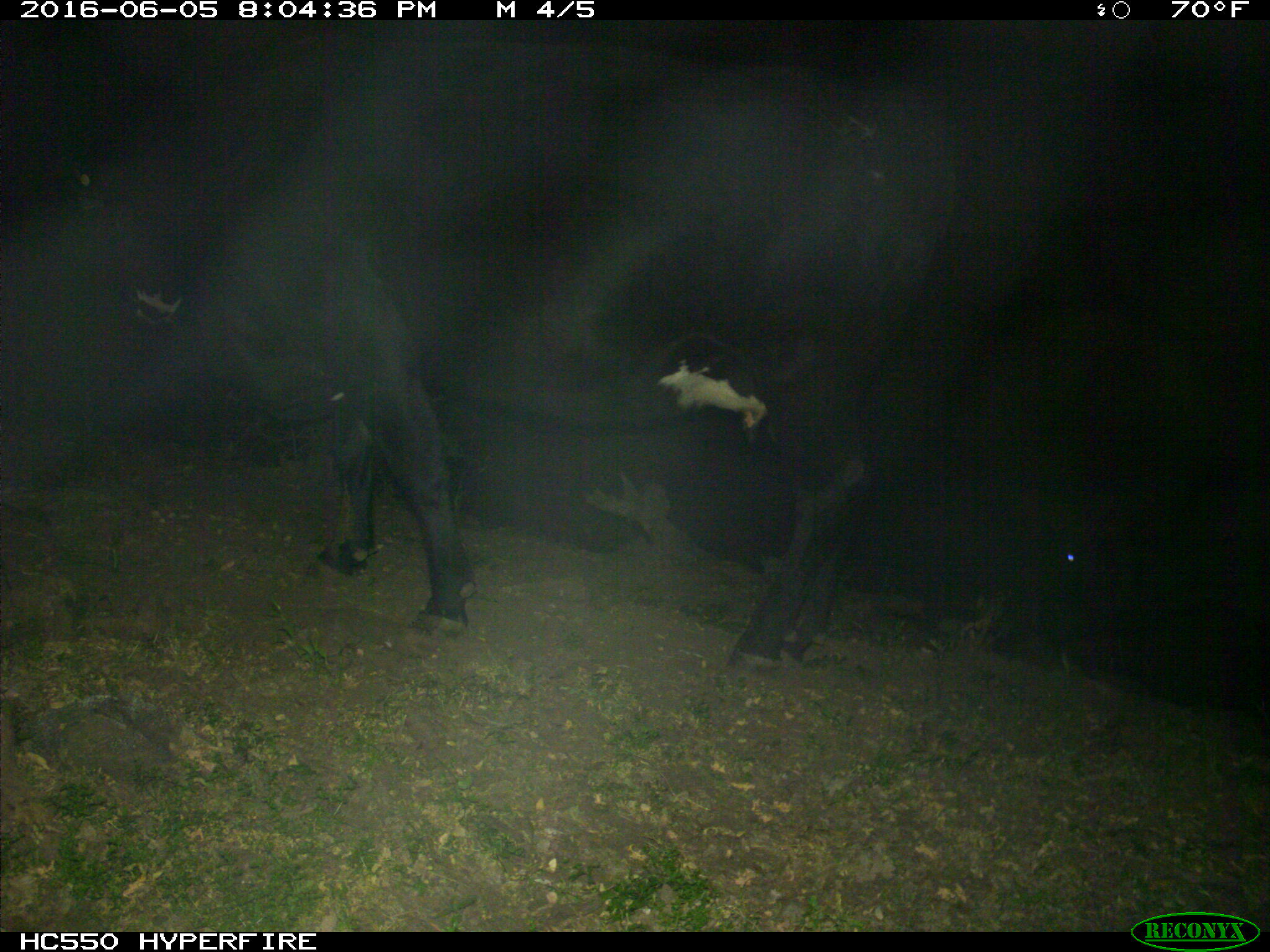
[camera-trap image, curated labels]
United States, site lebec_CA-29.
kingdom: Animalia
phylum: Chordata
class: Mammalia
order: Artiodactyla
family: Bovidae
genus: Bos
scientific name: Bos taurus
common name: domestic cow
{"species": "Bos taurus (domestic cow)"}